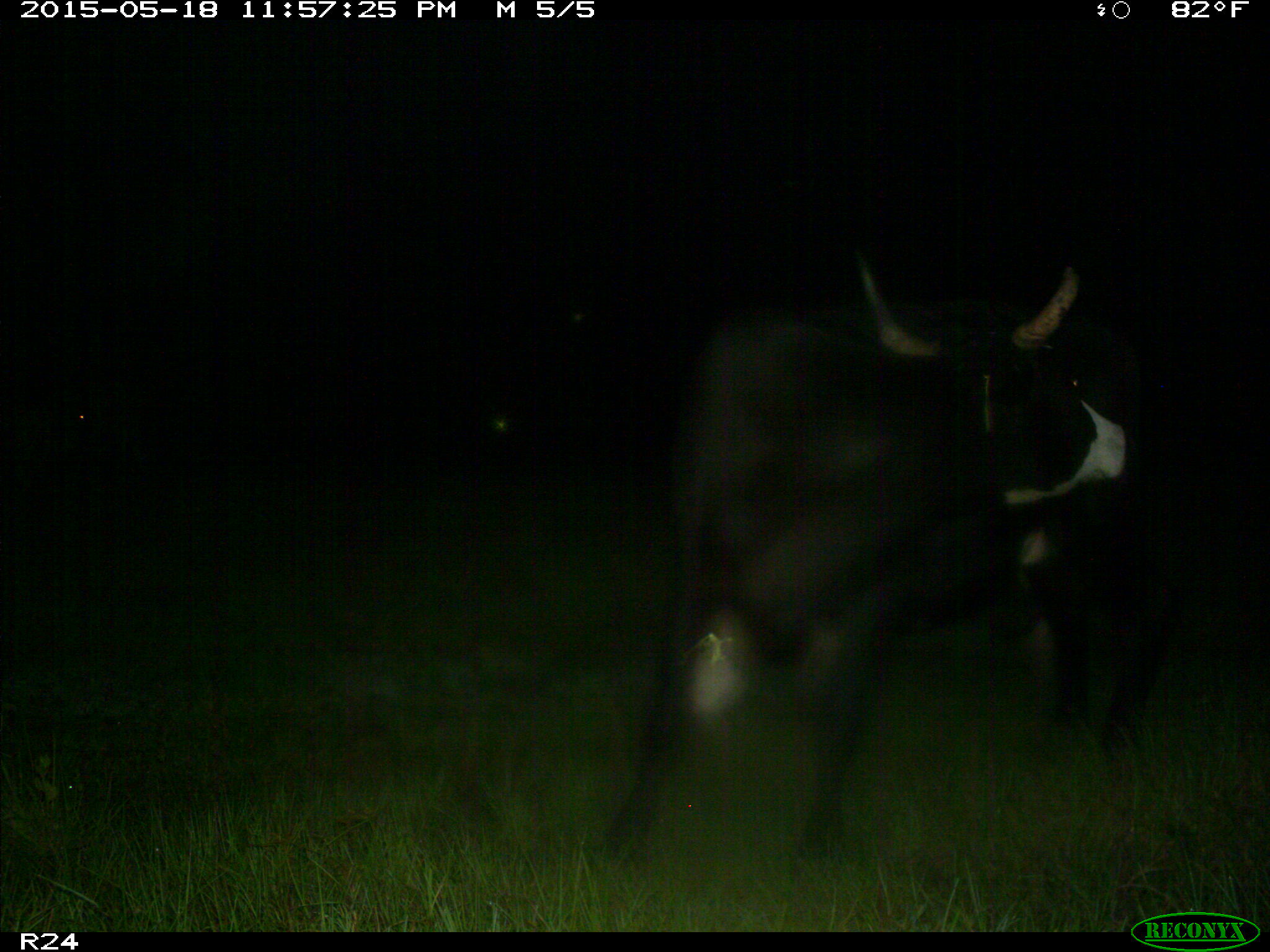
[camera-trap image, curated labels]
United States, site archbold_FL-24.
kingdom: Animalia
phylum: Chordata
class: Mammalia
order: Artiodactyla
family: Suidae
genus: Sus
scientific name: Sus scrofa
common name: wild boar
Sus scrofa (wild boar).